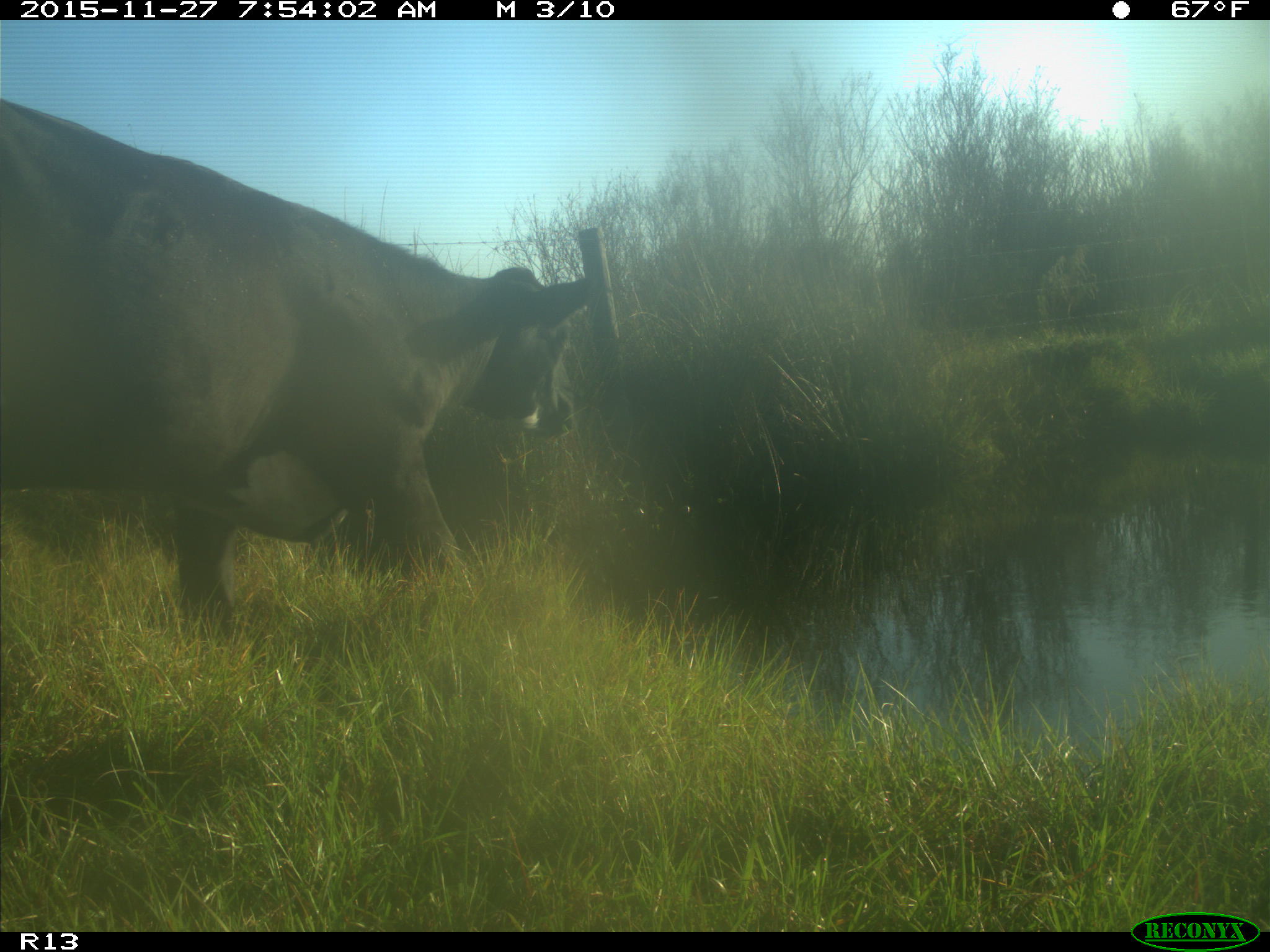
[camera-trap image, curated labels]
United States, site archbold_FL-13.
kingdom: Animalia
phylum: Chordata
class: Mammalia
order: Artiodactyla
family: Bovidae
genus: Bos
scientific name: Bos taurus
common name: domestic cow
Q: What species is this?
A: Bos taurus (domestic cow).